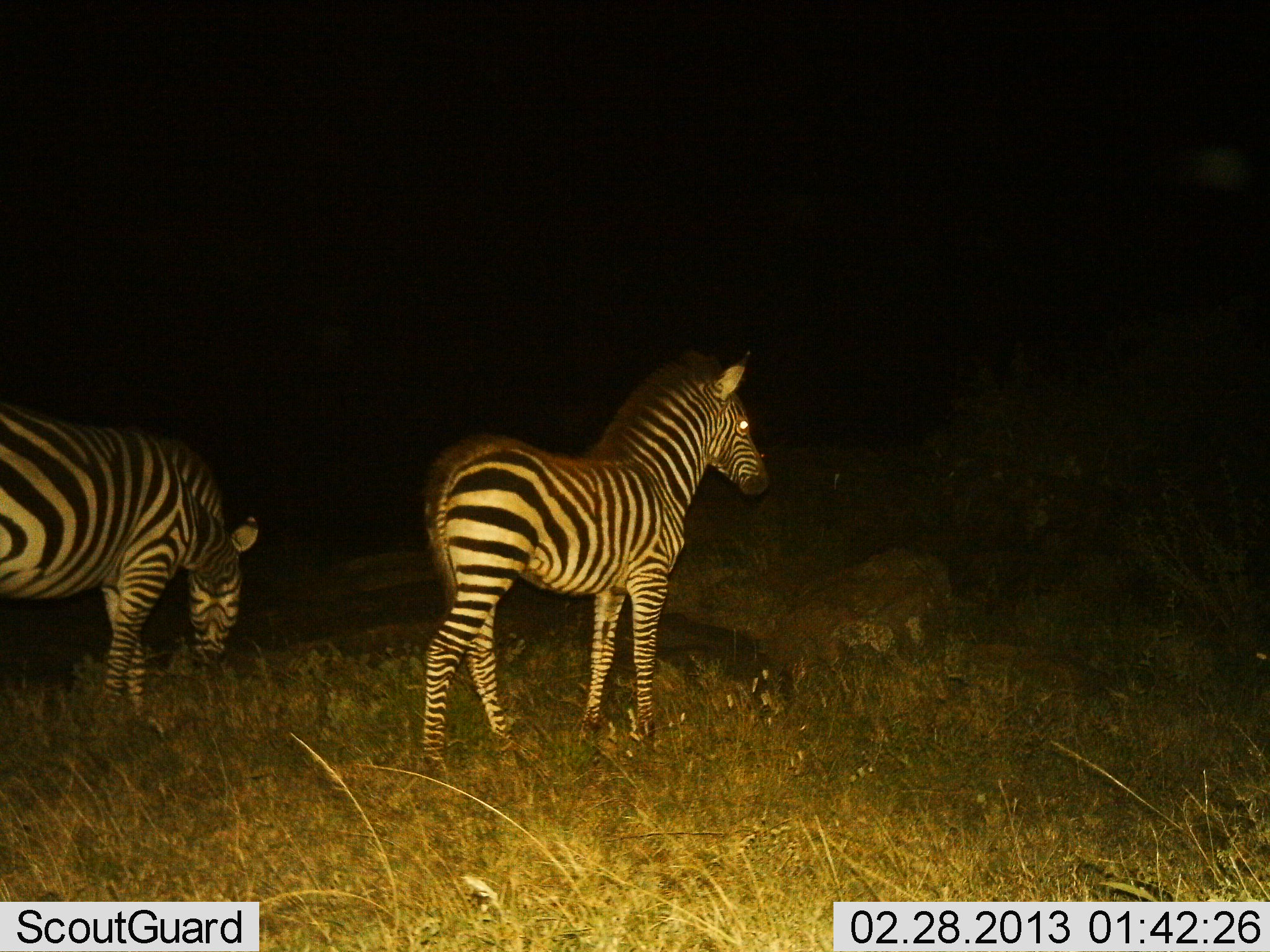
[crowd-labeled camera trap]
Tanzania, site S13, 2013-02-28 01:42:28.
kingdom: Animalia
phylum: Chordata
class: Mammalia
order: Perissodactyla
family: Equidae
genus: Equus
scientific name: Equus quagga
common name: plains zebra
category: zebra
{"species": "zebra (plains zebra) (Equus quagga)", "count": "2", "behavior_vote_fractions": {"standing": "85%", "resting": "0%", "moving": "15%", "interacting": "0%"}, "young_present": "20%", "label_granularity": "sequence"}